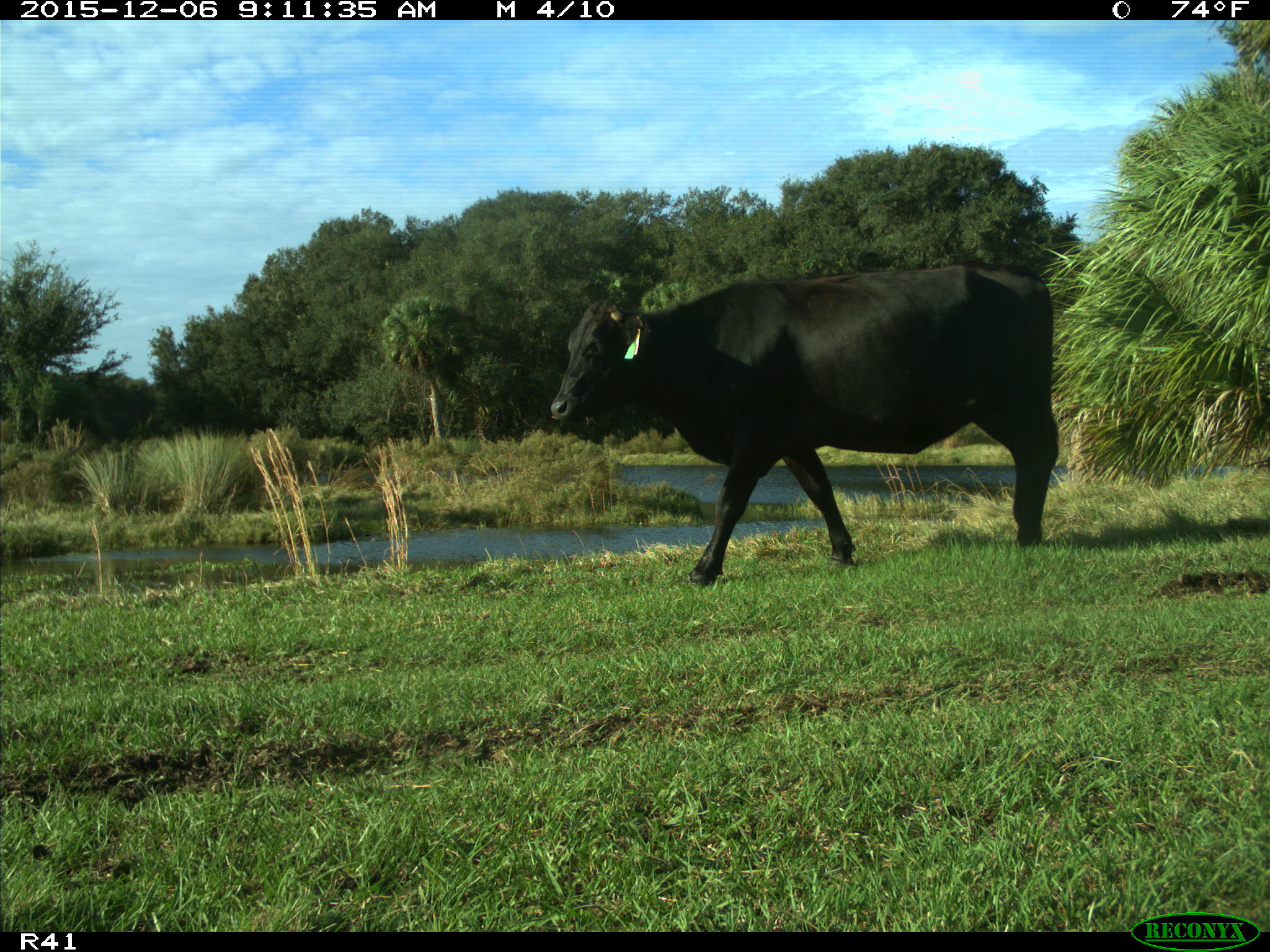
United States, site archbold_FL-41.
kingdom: Animalia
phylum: Chordata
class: Mammalia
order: Artiodactyla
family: Bovidae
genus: Bos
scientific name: Bos taurus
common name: domestic cow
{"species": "Bos taurus (domestic cow)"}